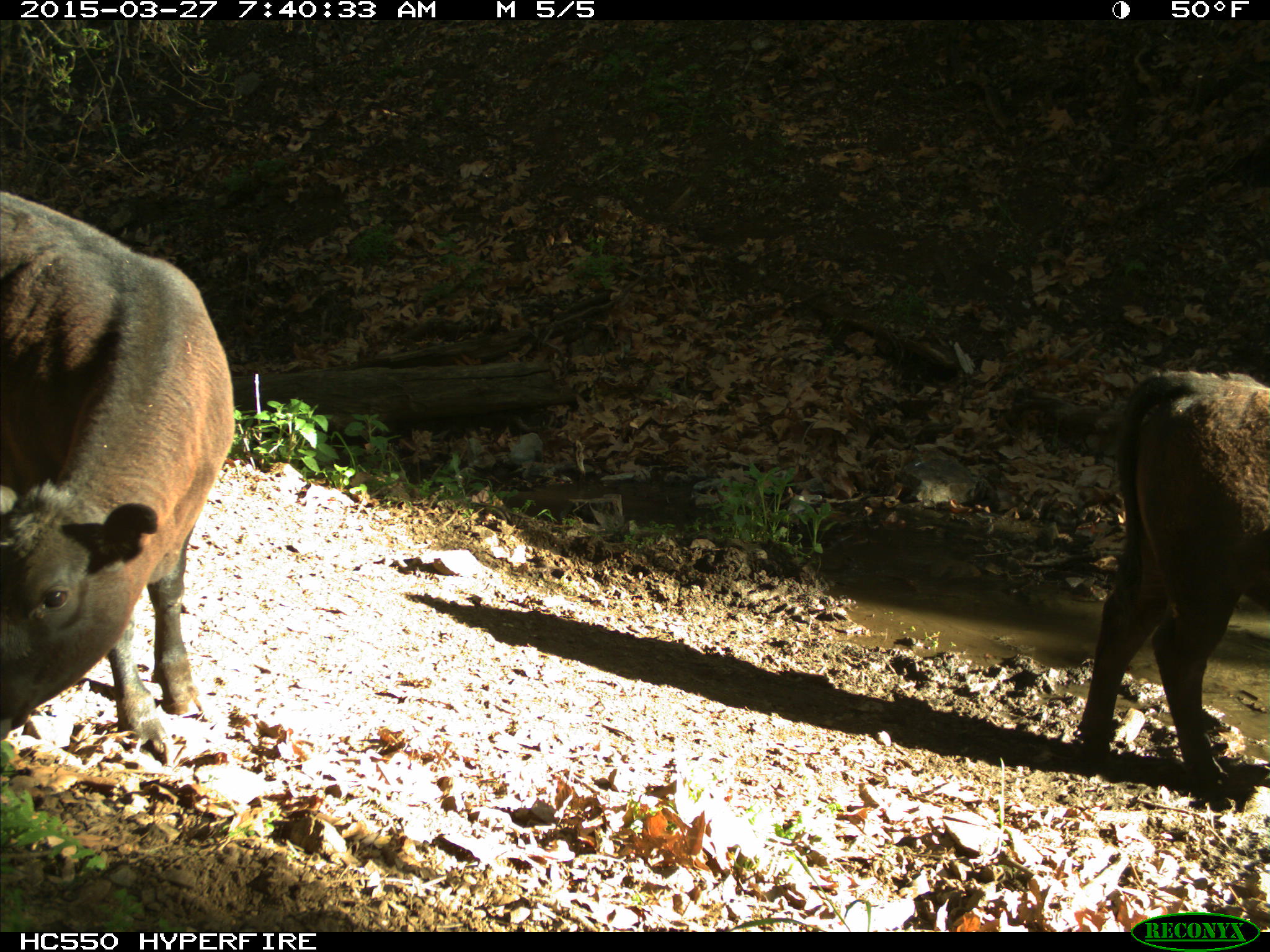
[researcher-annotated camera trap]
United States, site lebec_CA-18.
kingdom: Animalia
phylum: Chordata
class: Mammalia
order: Artiodactyla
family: Bovidae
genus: Bos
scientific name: Bos taurus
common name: domestic cow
Bos taurus (domestic cow).